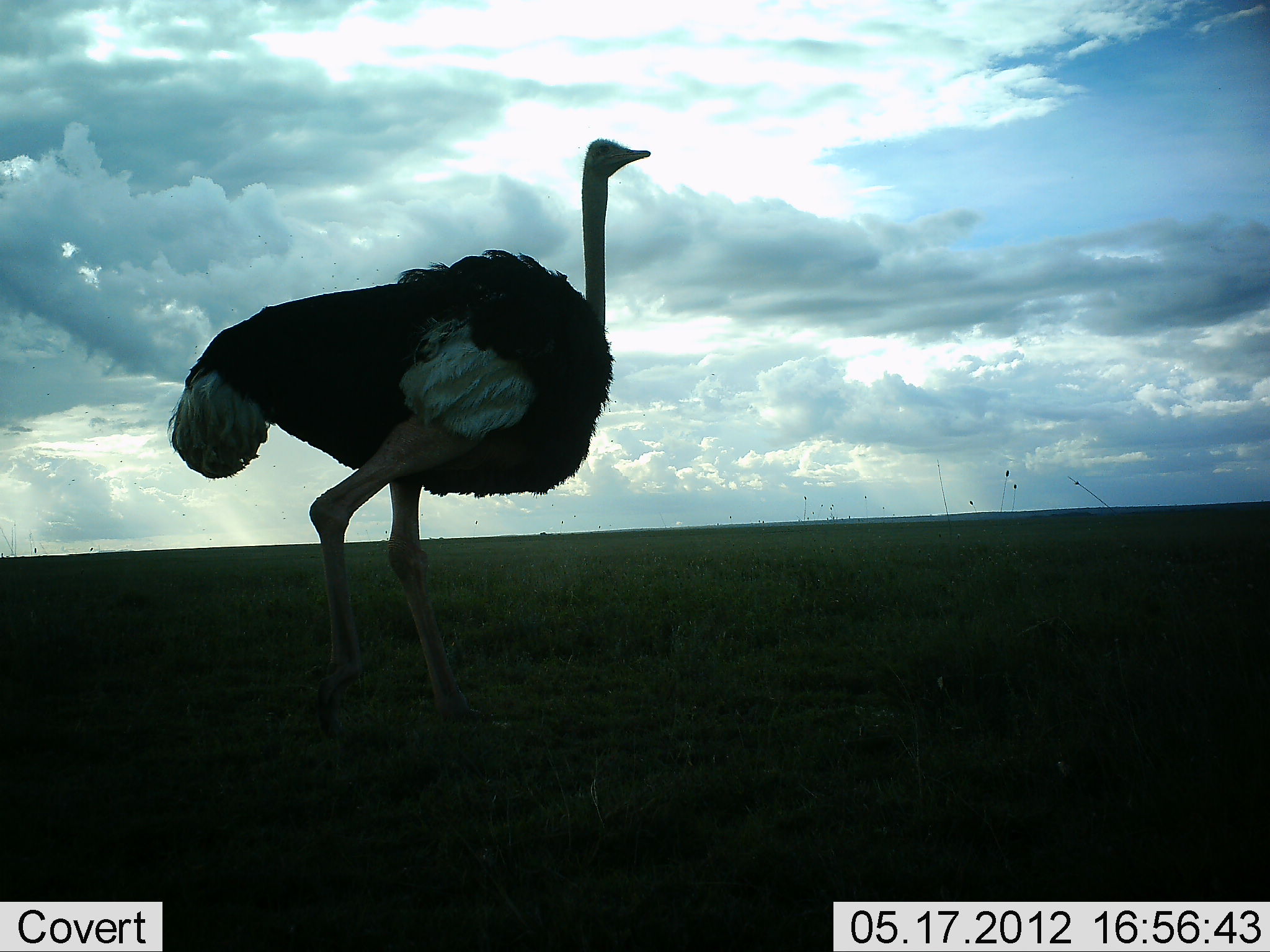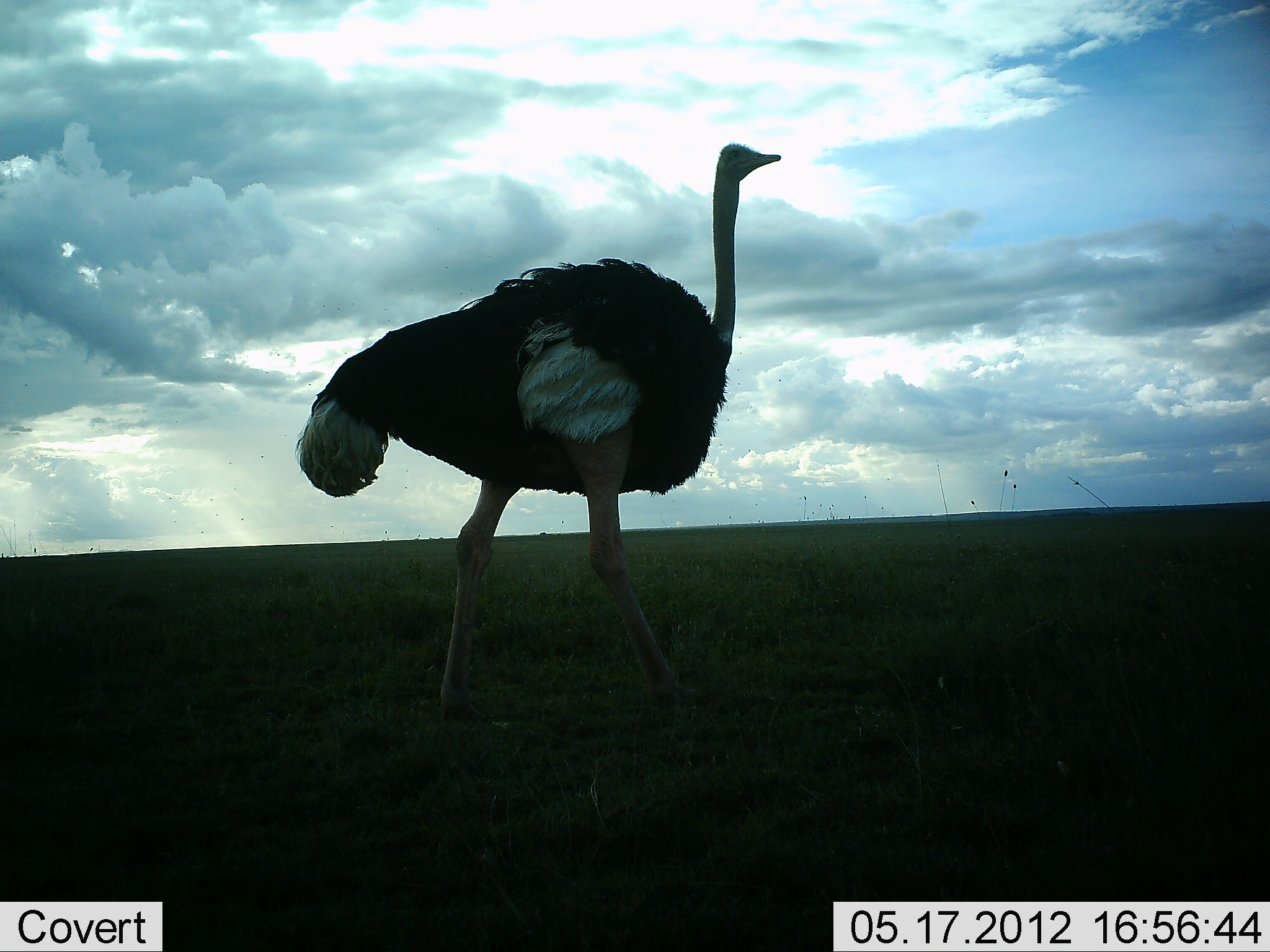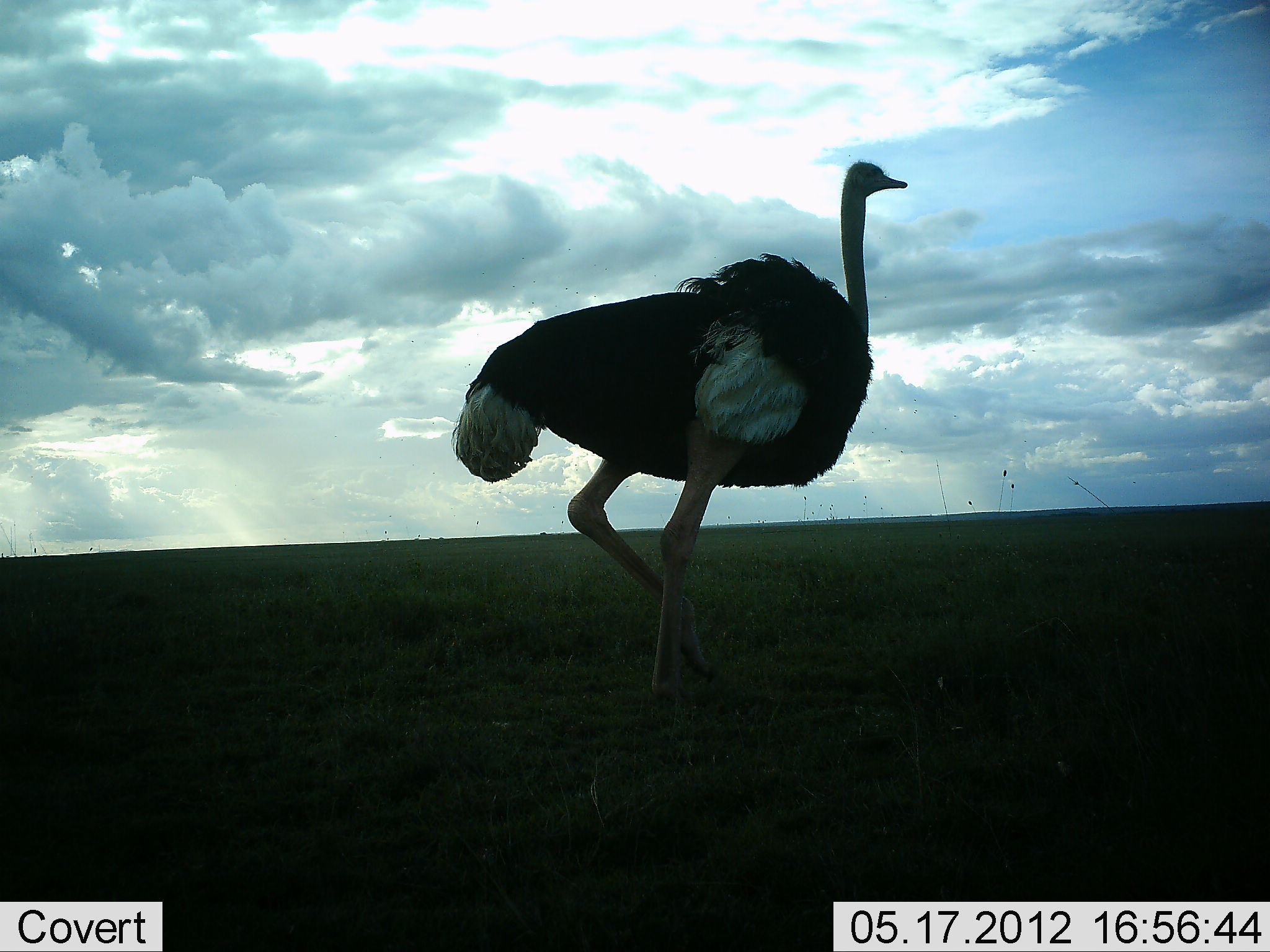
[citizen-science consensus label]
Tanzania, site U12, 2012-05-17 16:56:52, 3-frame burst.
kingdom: Animalia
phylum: Chordata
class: Aves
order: Struthioniformes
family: Struthionidae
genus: Struthio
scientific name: Struthio camelus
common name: ostrich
Ostrich (Struthio camelus), count 1. Behavior (volunteer vote fractions): standing 0%, resting 0%, moving 100%, interacting 0%. Young present (vote fraction): 0%. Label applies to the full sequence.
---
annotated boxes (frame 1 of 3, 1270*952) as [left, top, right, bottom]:
animal: [161, 135, 652, 732]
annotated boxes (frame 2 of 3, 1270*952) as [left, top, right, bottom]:
animal: [300, 138, 786, 717]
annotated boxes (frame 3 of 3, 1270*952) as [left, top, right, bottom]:
animal: [450, 159, 910, 707]